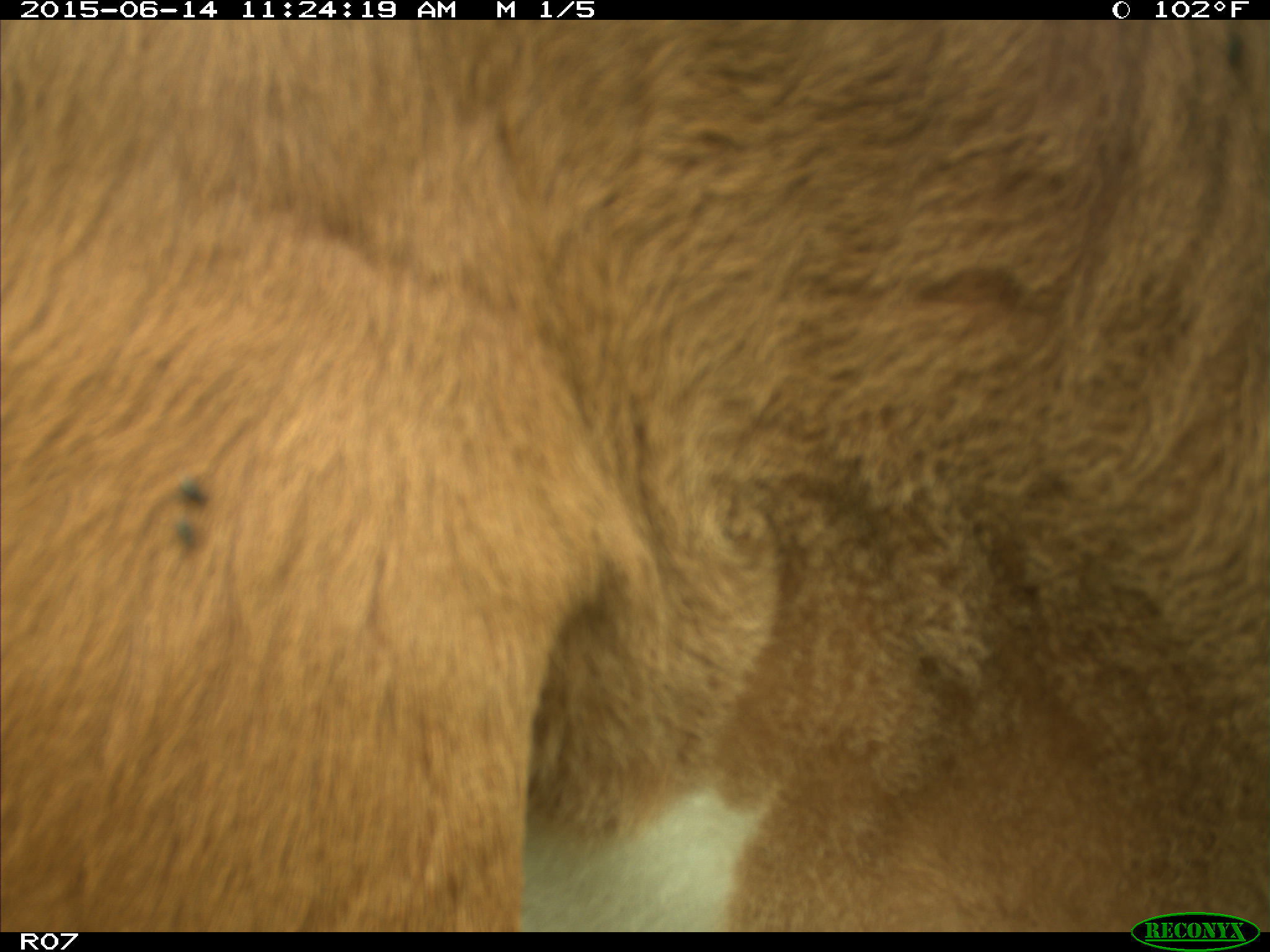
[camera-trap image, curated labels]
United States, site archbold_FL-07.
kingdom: Animalia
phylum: Chordata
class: Mammalia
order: Artiodactyla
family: Bovidae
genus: Bos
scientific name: Bos taurus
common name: domestic cow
Bos taurus (domestic cow).